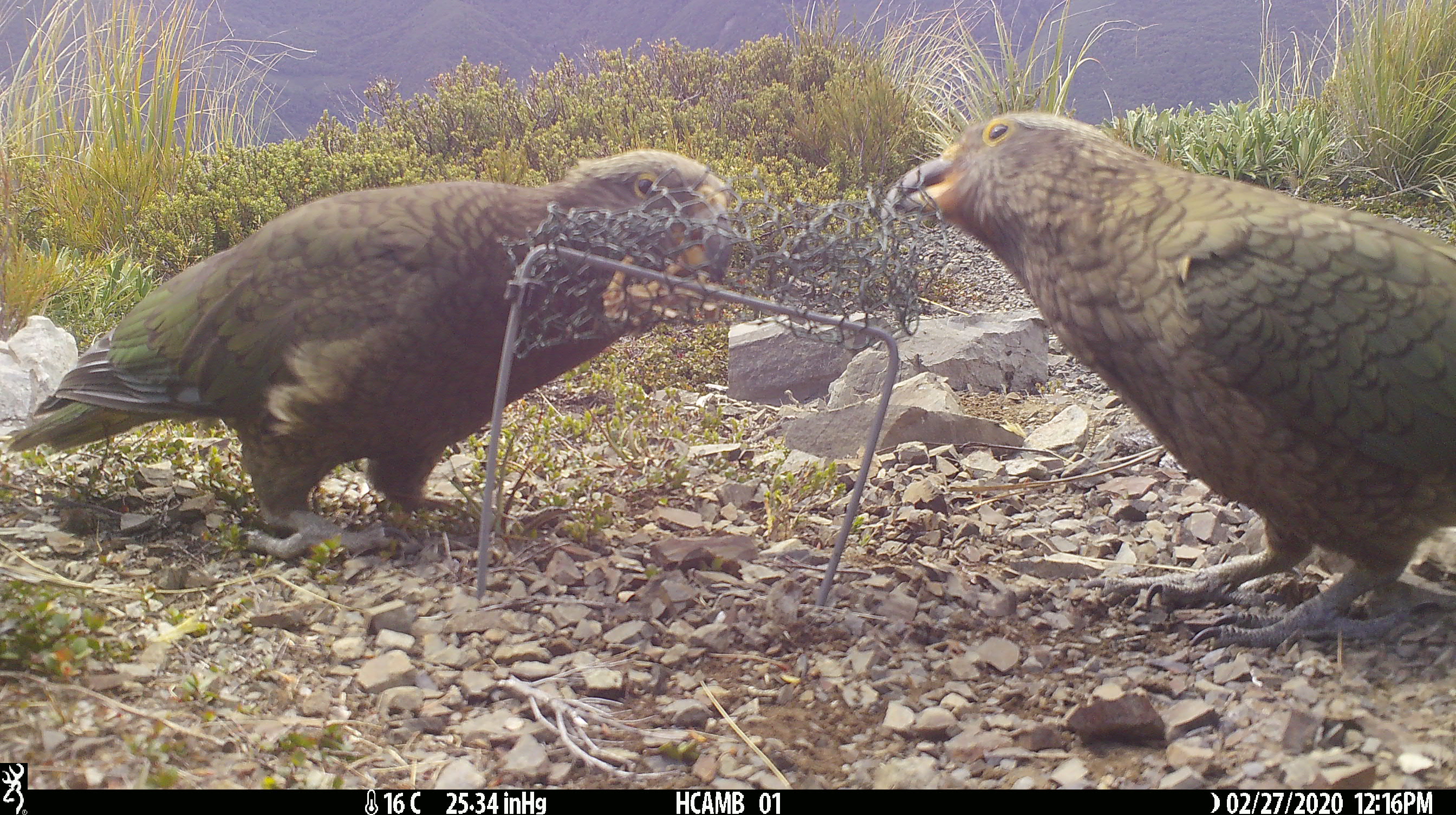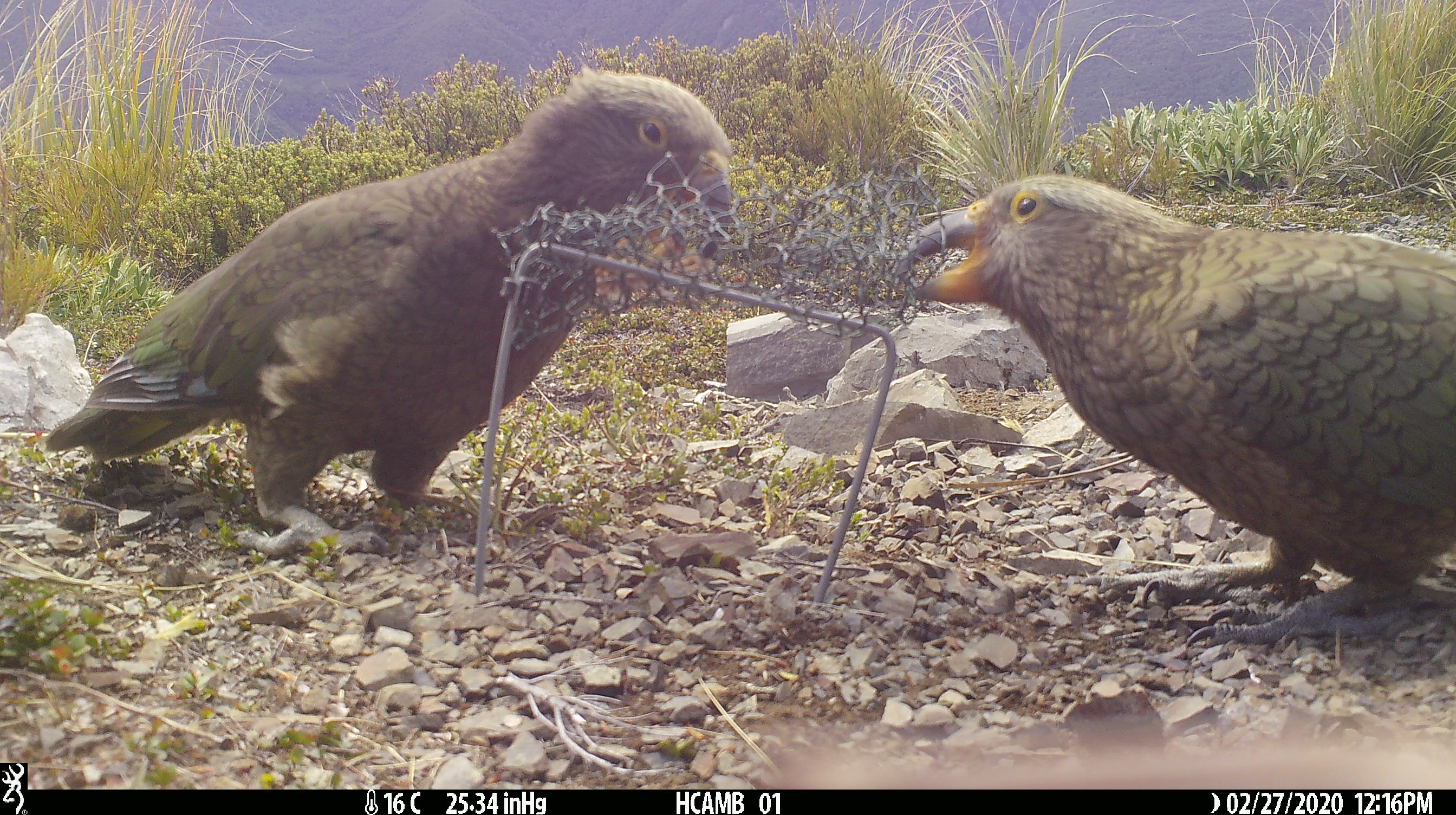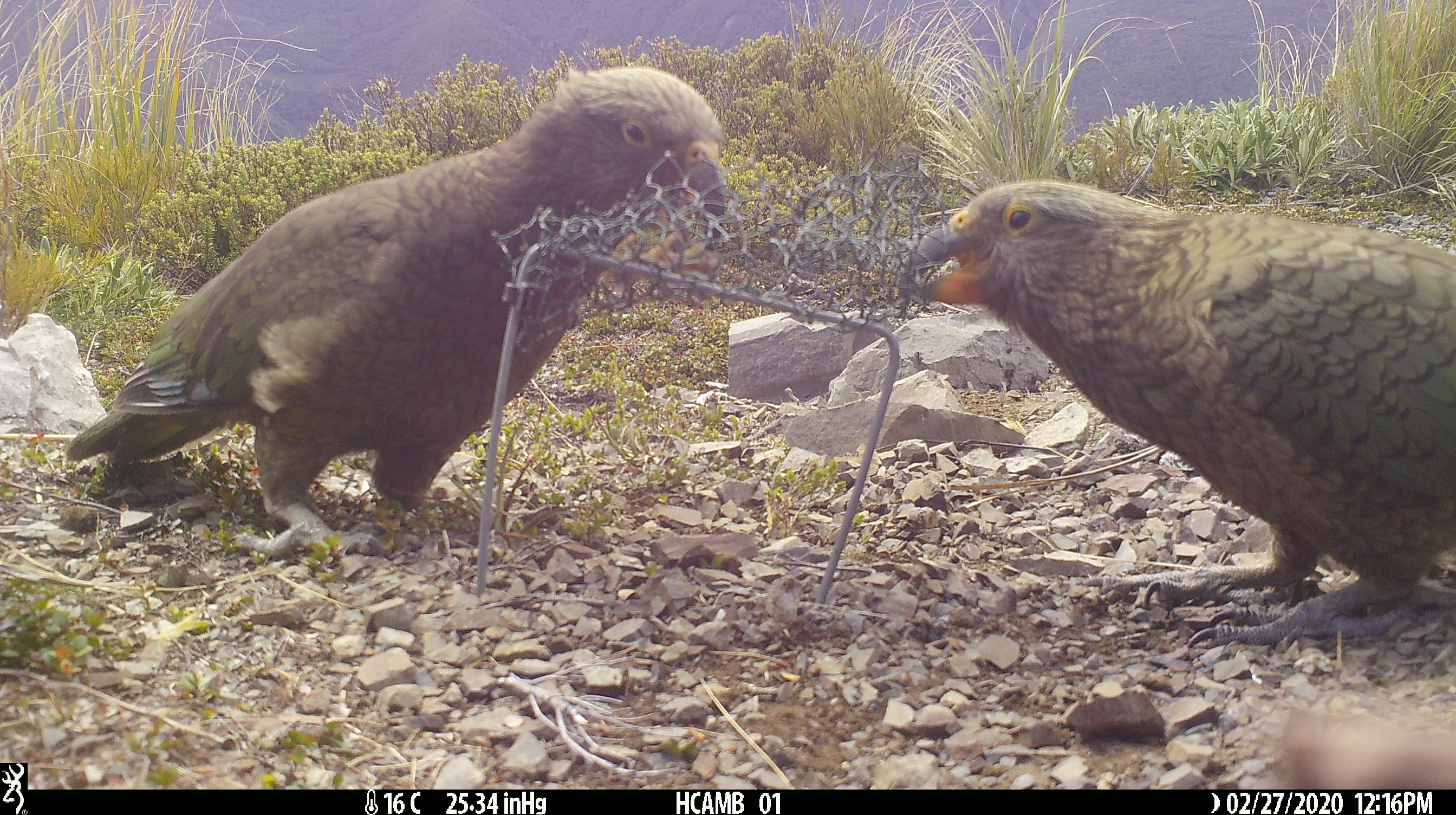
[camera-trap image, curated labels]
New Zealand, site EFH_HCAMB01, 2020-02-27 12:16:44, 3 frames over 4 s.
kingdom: Animalia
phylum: Chordata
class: Aves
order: Psittaciformes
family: Strigopidae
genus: Nestor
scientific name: Nestor notabilis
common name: kea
Kea (Nestor notabilis).